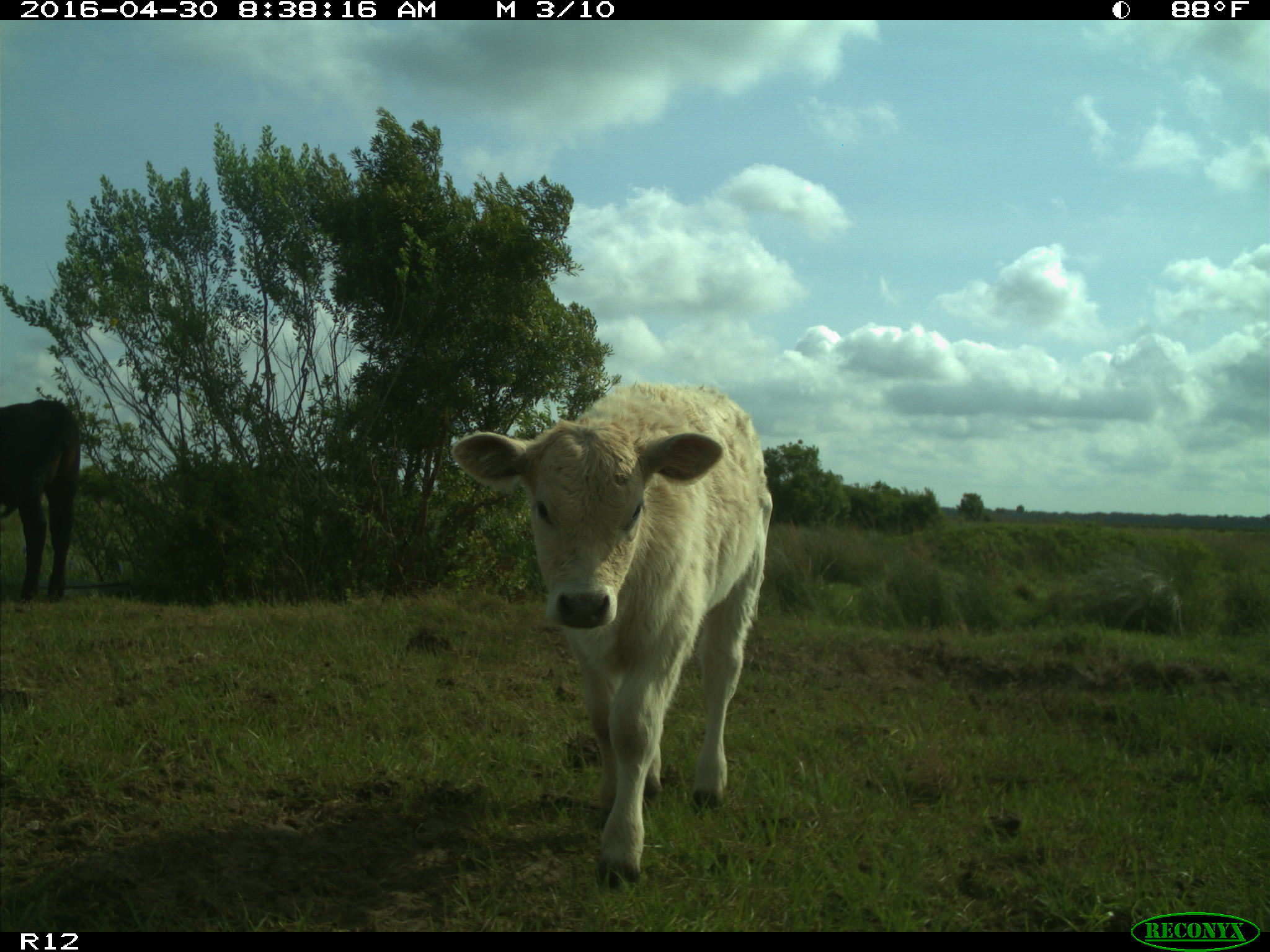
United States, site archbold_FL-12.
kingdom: Animalia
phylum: Chordata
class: Mammalia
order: Artiodactyla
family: Bovidae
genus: Bos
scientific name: Bos taurus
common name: domestic cow